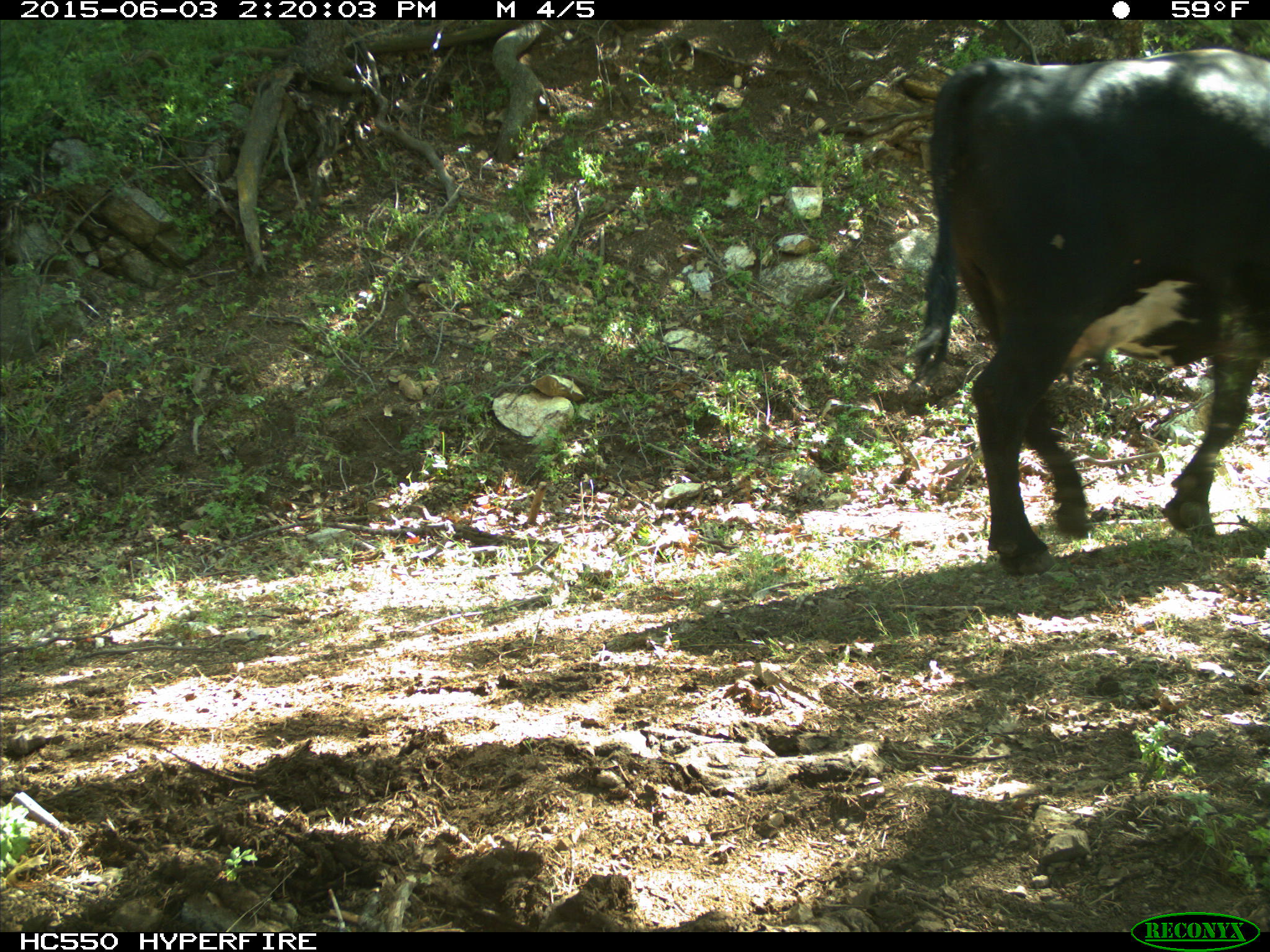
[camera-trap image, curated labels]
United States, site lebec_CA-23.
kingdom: Animalia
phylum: Chordata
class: Mammalia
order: Artiodactyla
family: Bovidae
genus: Bos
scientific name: Bos taurus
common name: domestic cow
Bos taurus (domestic cow).